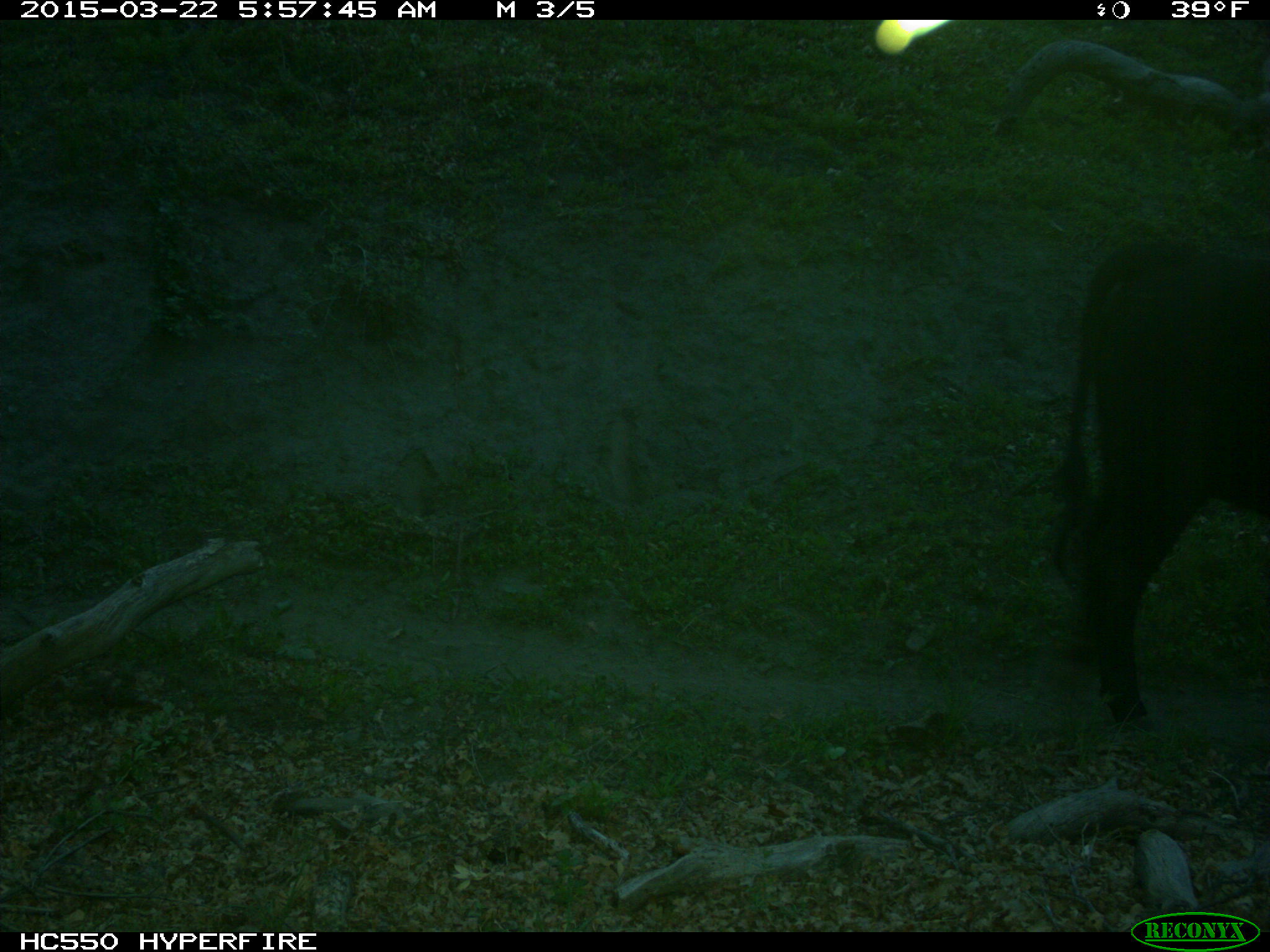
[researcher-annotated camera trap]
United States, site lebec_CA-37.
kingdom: Animalia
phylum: Chordata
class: Mammalia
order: Artiodactyla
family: Bovidae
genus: Bos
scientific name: Bos taurus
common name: domestic cow